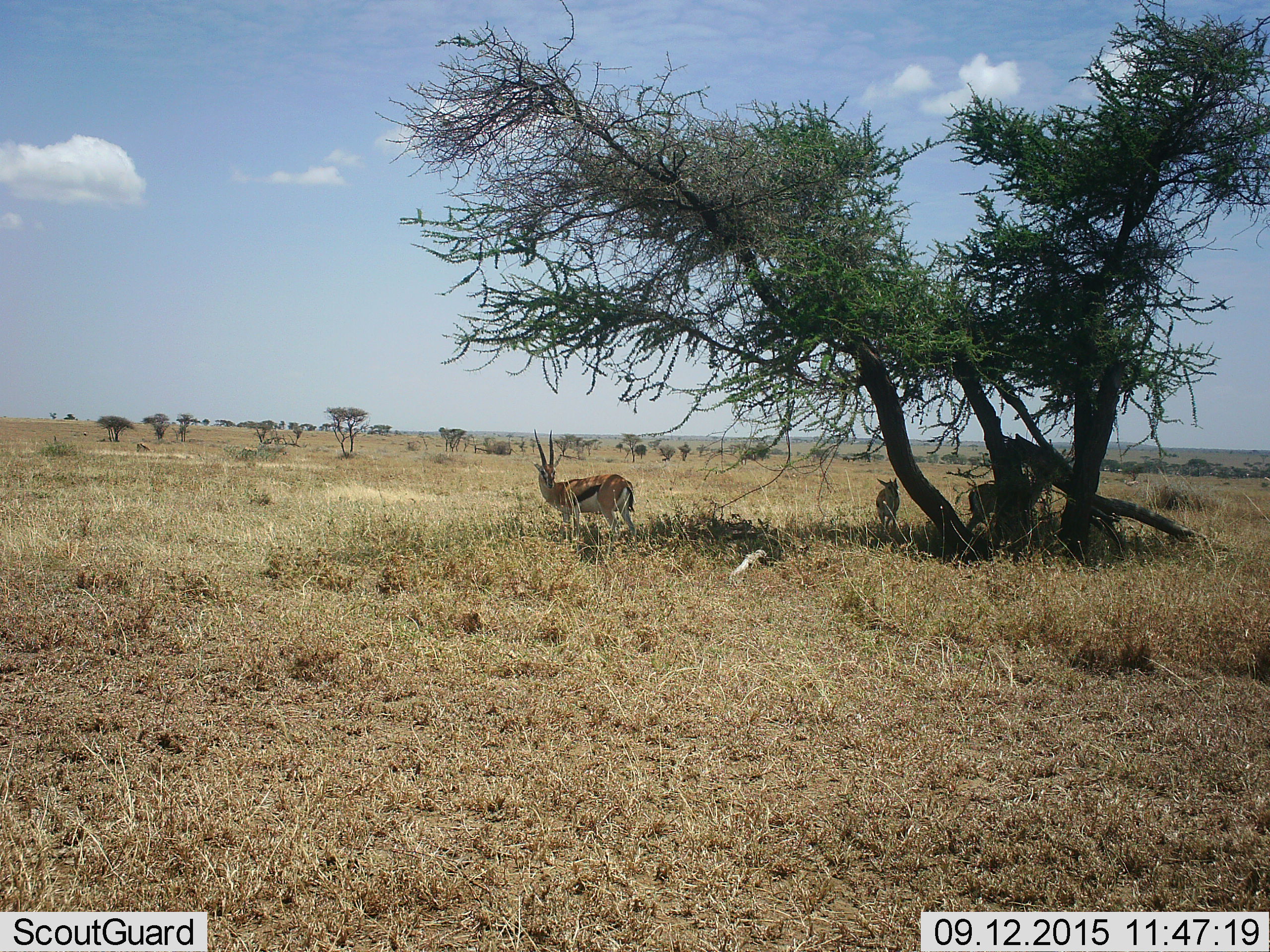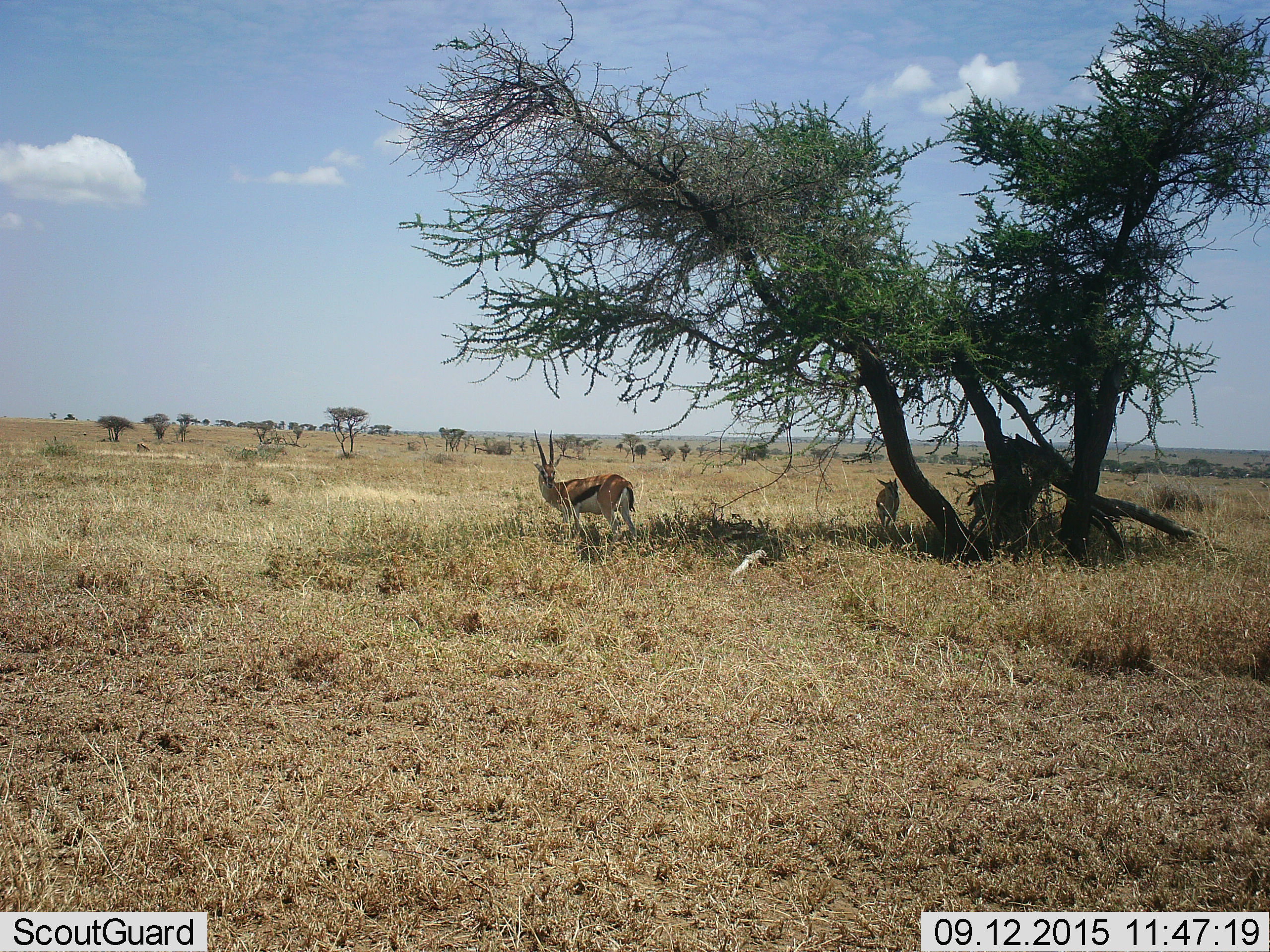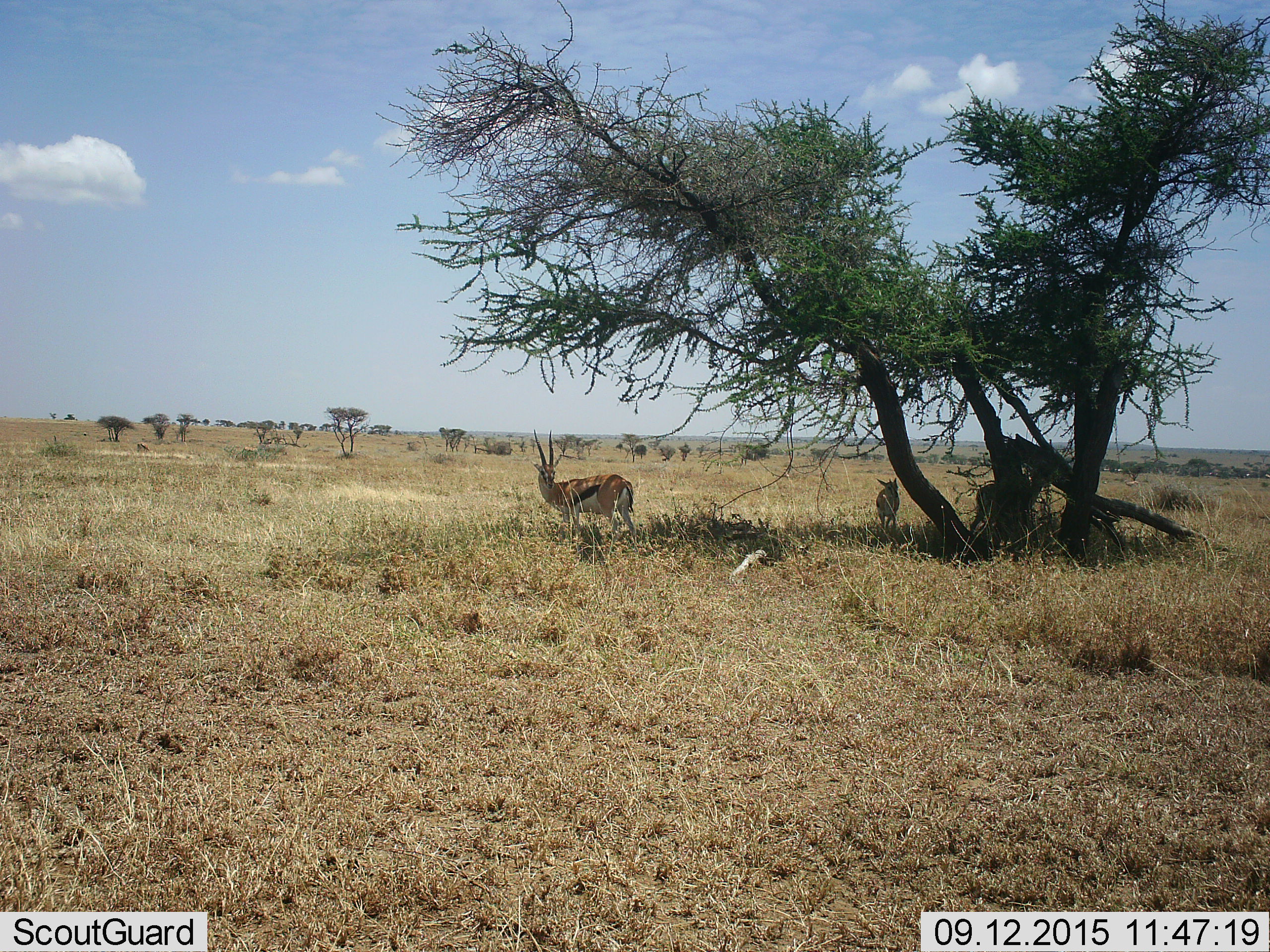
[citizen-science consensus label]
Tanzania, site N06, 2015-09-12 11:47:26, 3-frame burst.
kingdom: Animalia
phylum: Chordata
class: Mammalia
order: Artiodactyla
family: Bovidae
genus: Eudorcas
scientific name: Eudorcas thomsonii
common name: thomson's gazelle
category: gazellethomsons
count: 3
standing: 100%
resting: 0%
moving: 14%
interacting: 0%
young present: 29%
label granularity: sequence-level